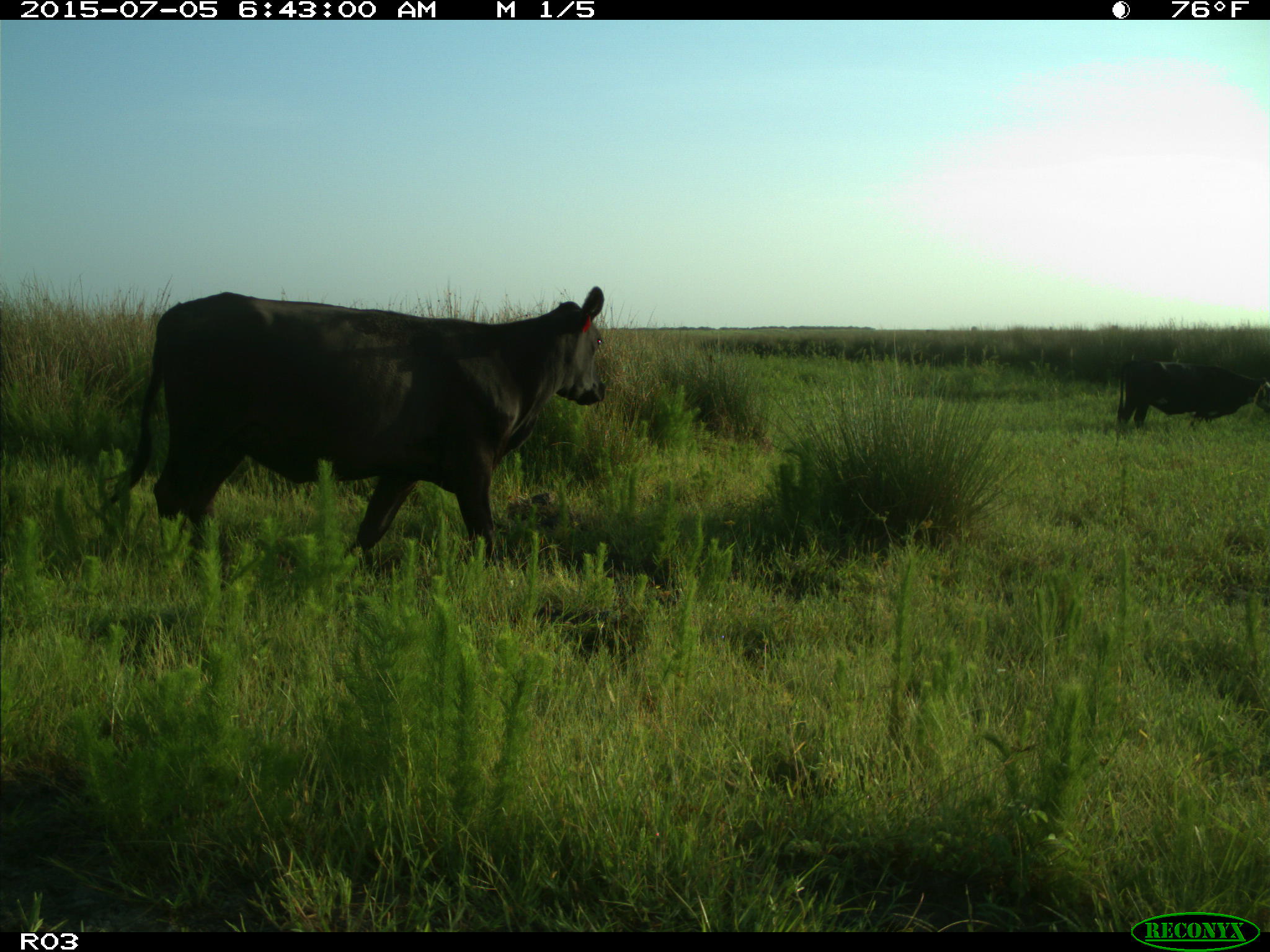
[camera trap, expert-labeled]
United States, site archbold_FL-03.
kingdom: Animalia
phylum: Chordata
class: Mammalia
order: Artiodactyla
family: Bovidae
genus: Bos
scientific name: Bos taurus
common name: domestic cow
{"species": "Bos taurus (domestic cow)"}